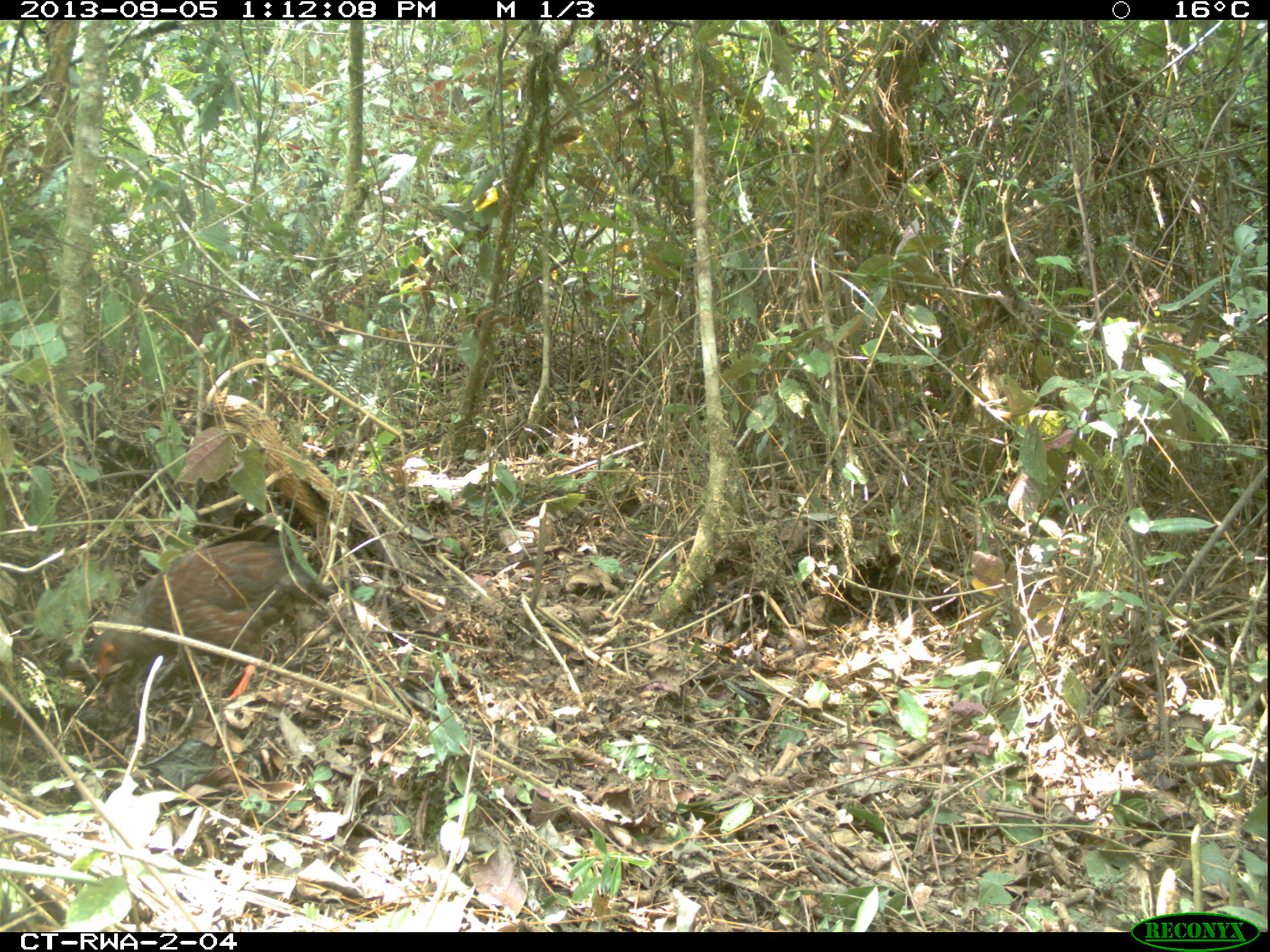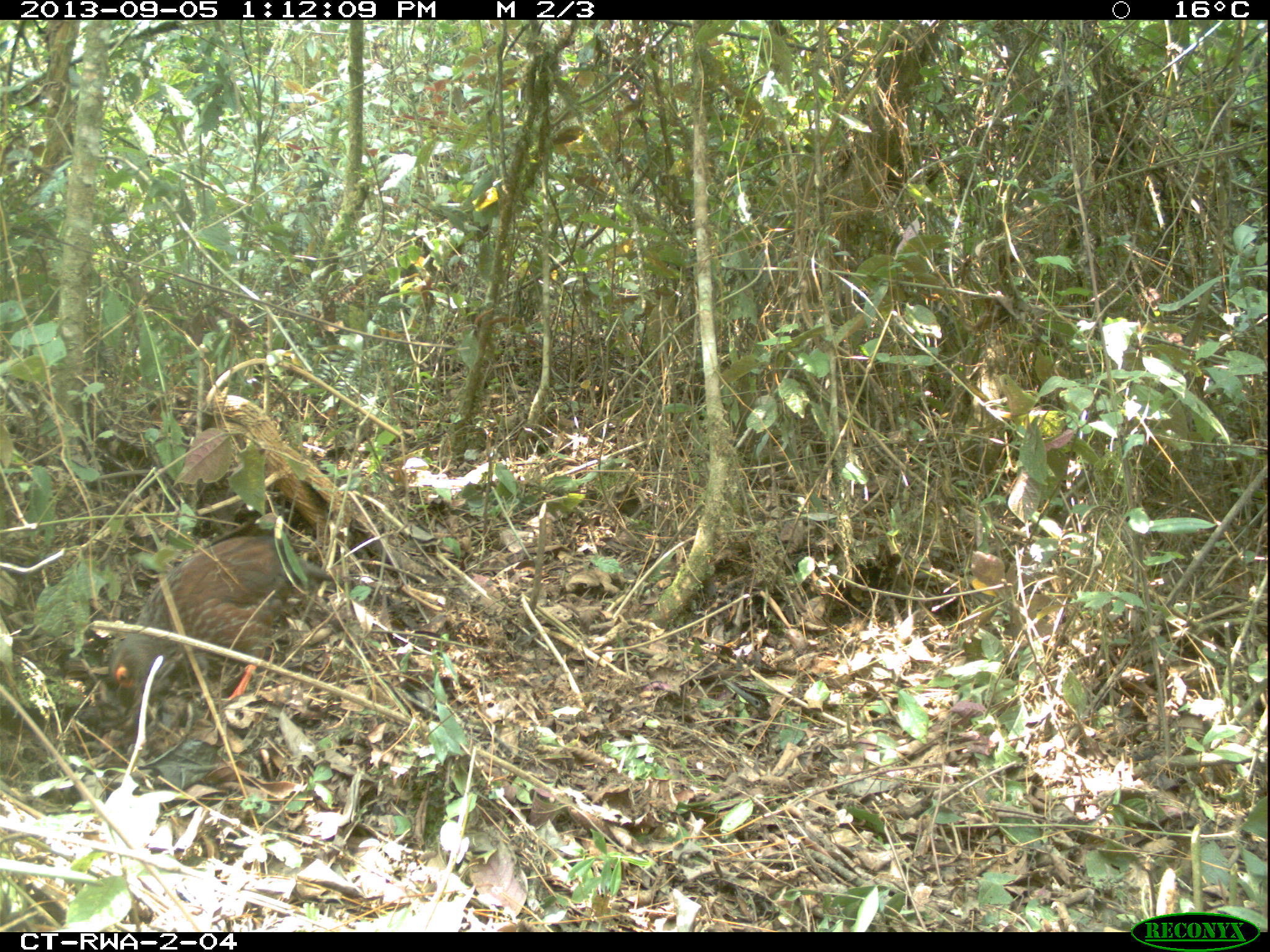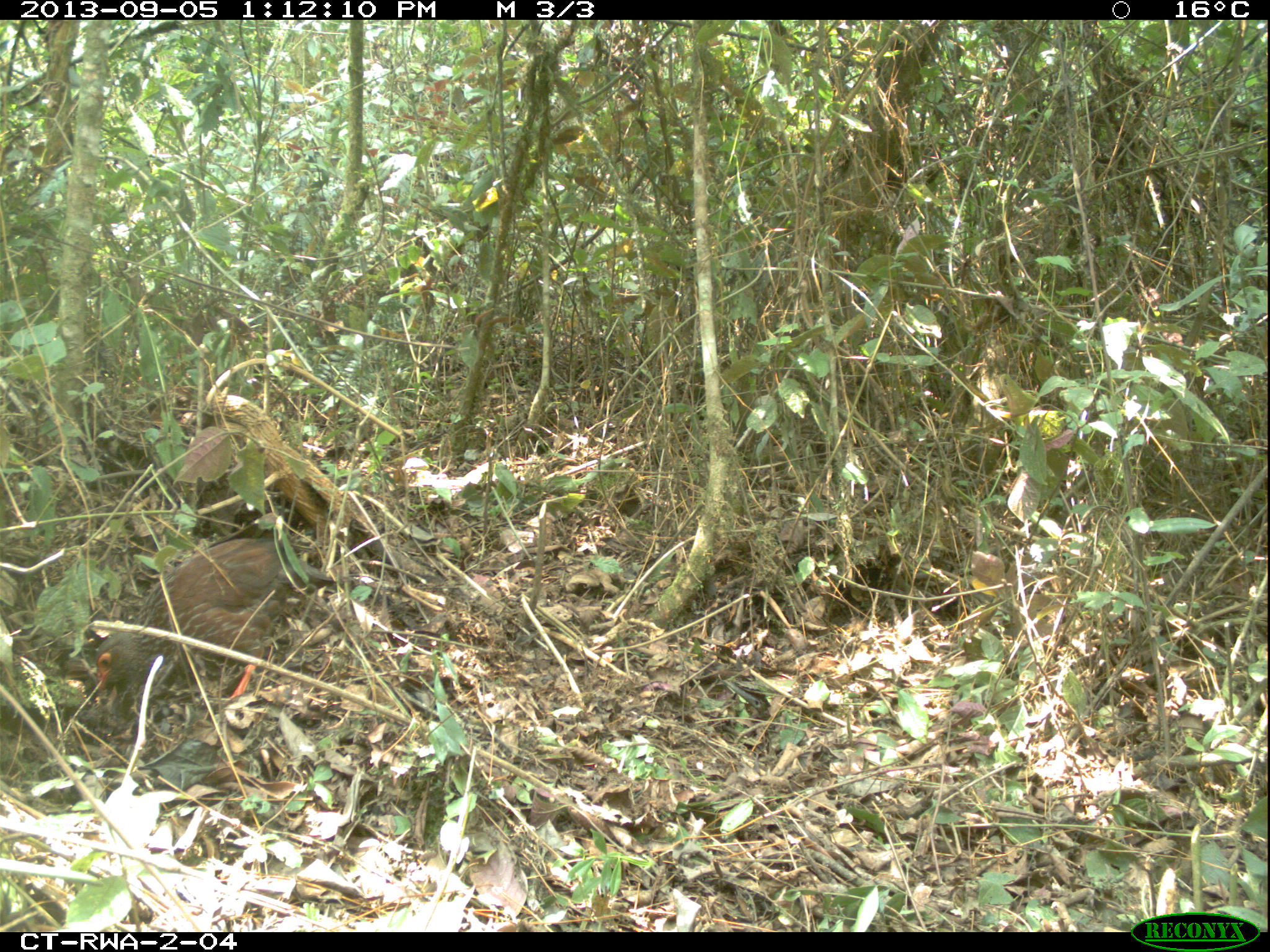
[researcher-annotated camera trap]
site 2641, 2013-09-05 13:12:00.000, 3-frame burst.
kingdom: Animalia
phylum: Chordata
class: Aves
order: Galliformes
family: Phasianidae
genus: Pternistis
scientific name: Pternistis nobilis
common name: handsome francolin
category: francolinus nobilis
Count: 1.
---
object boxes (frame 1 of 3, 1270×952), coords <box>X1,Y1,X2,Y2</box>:
francolinus nobilis: <box>86,522,354,742</box>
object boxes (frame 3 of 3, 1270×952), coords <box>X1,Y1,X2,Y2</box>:
francolinus nobilis: <box>85,526,339,728</box>